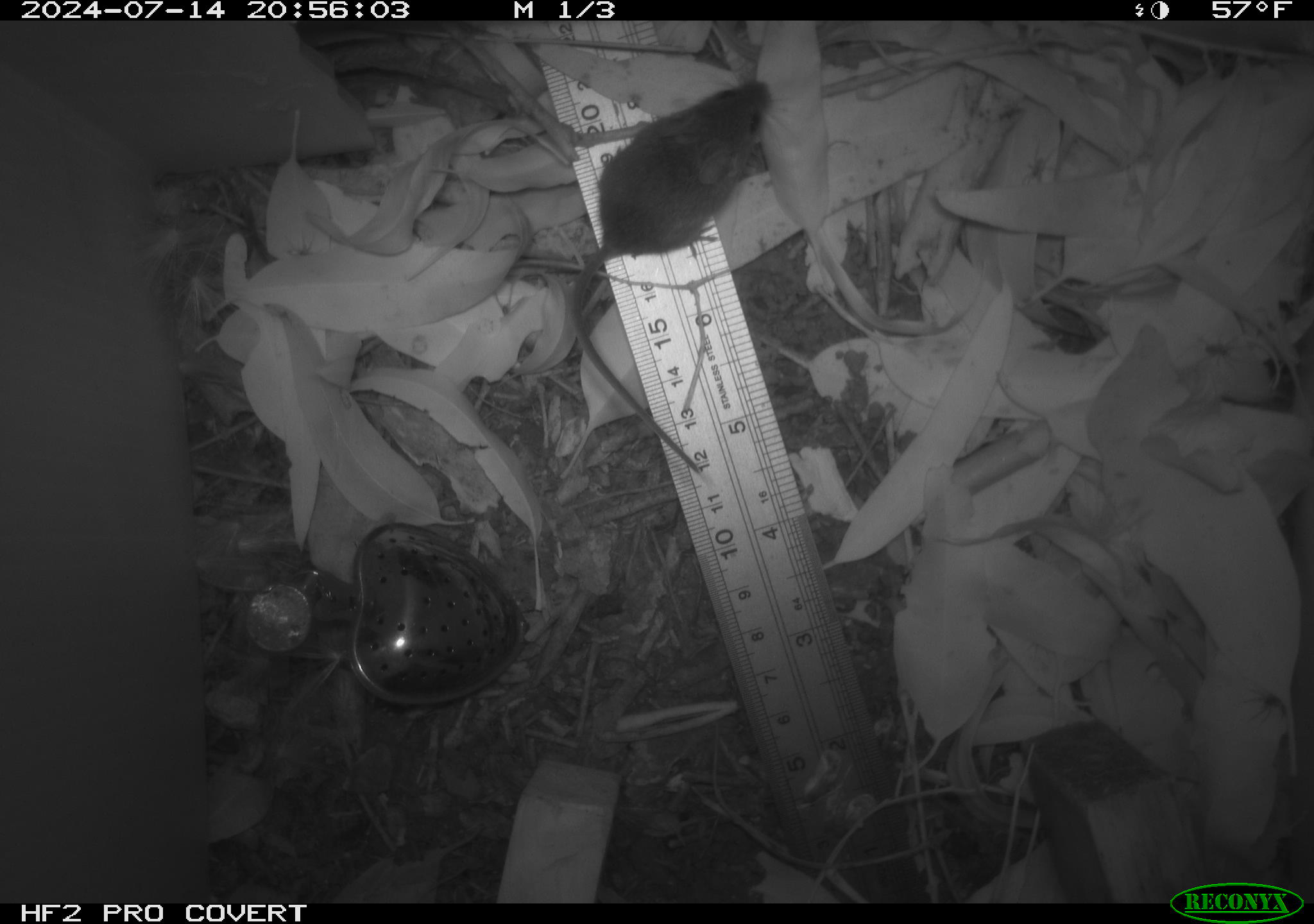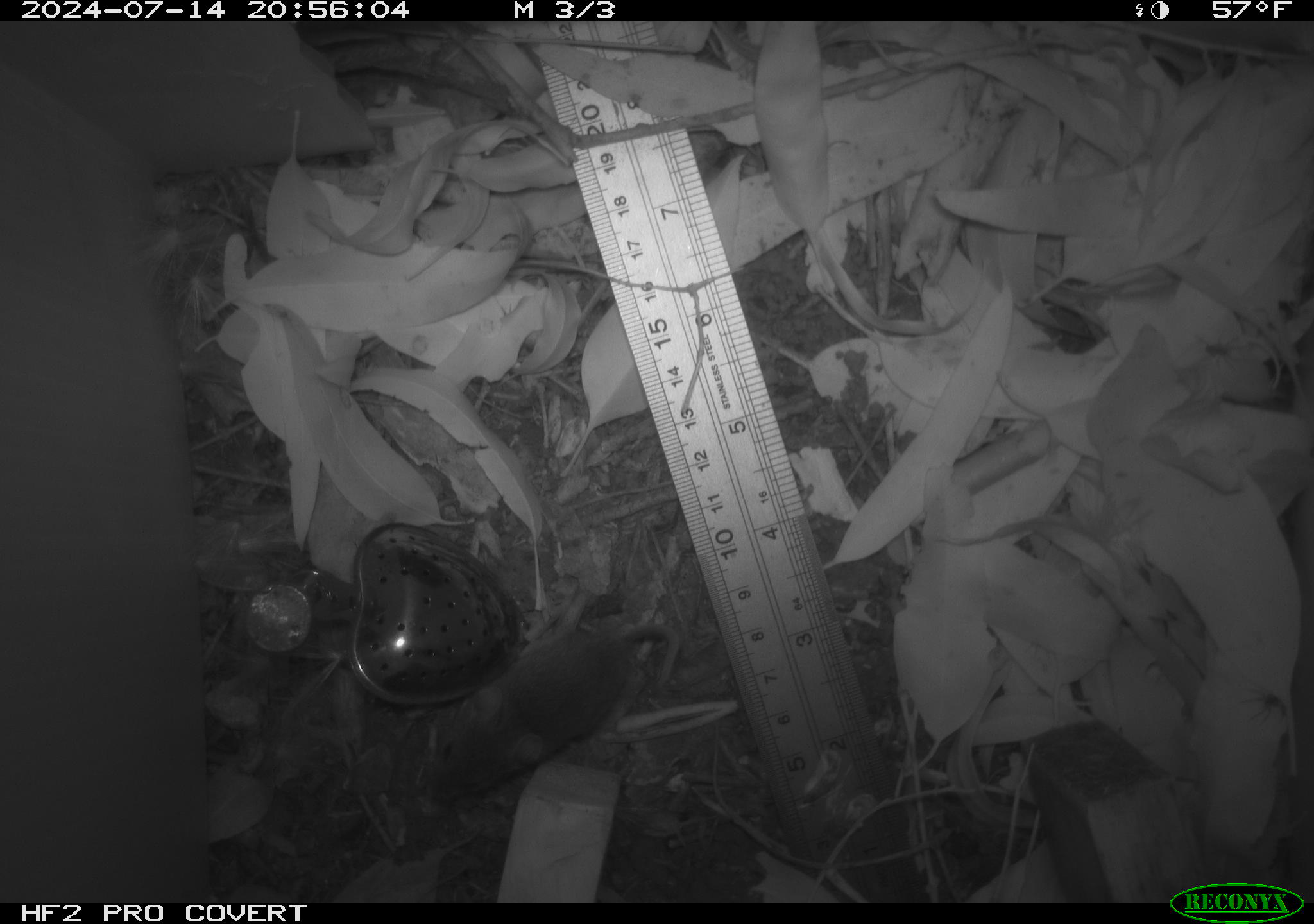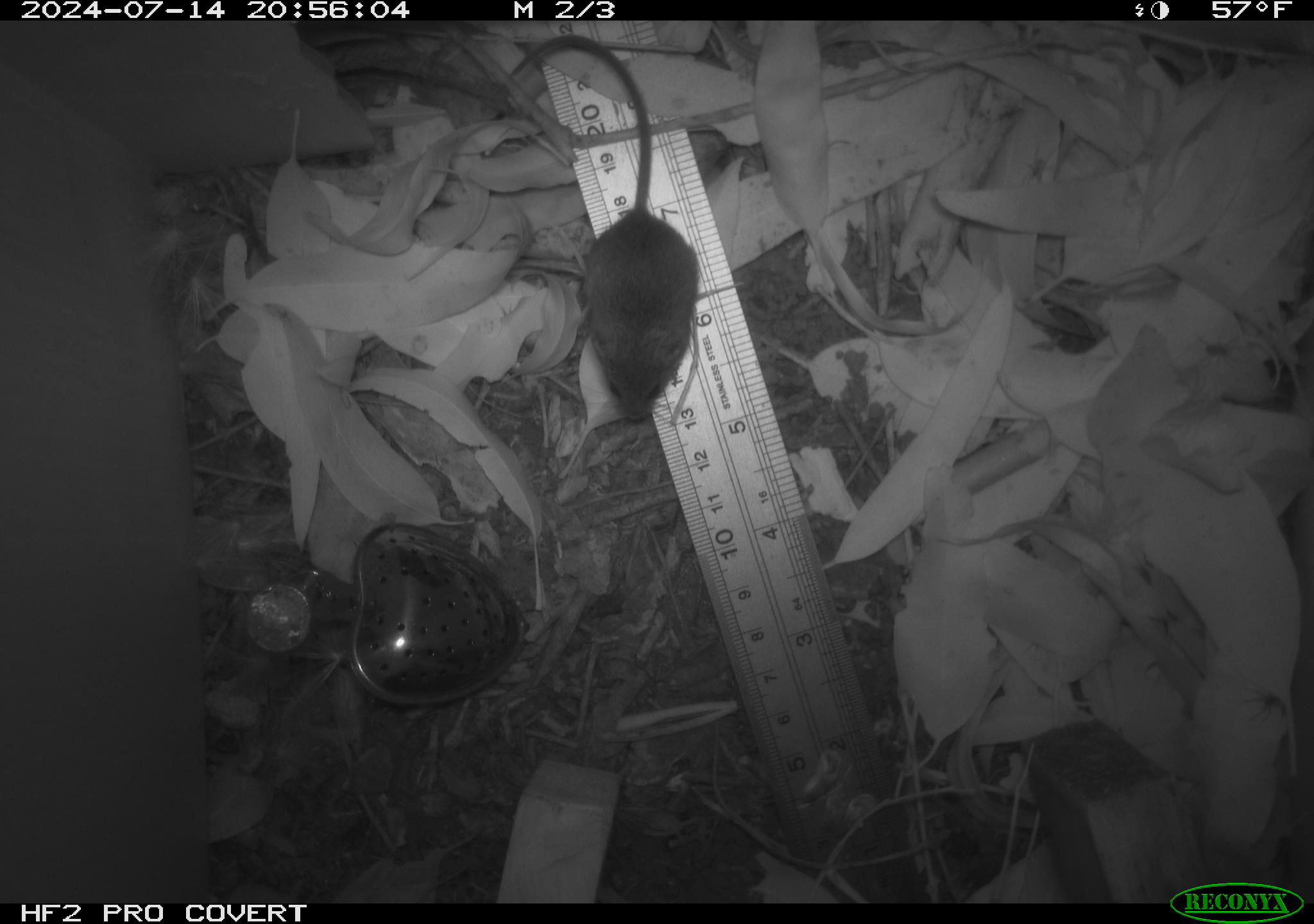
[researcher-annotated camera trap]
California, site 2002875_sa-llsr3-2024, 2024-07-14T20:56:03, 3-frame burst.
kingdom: Animalia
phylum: Chordata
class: Mammalia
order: Rodentia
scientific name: Rodentia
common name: mouse species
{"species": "mouse species (Rodentia)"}